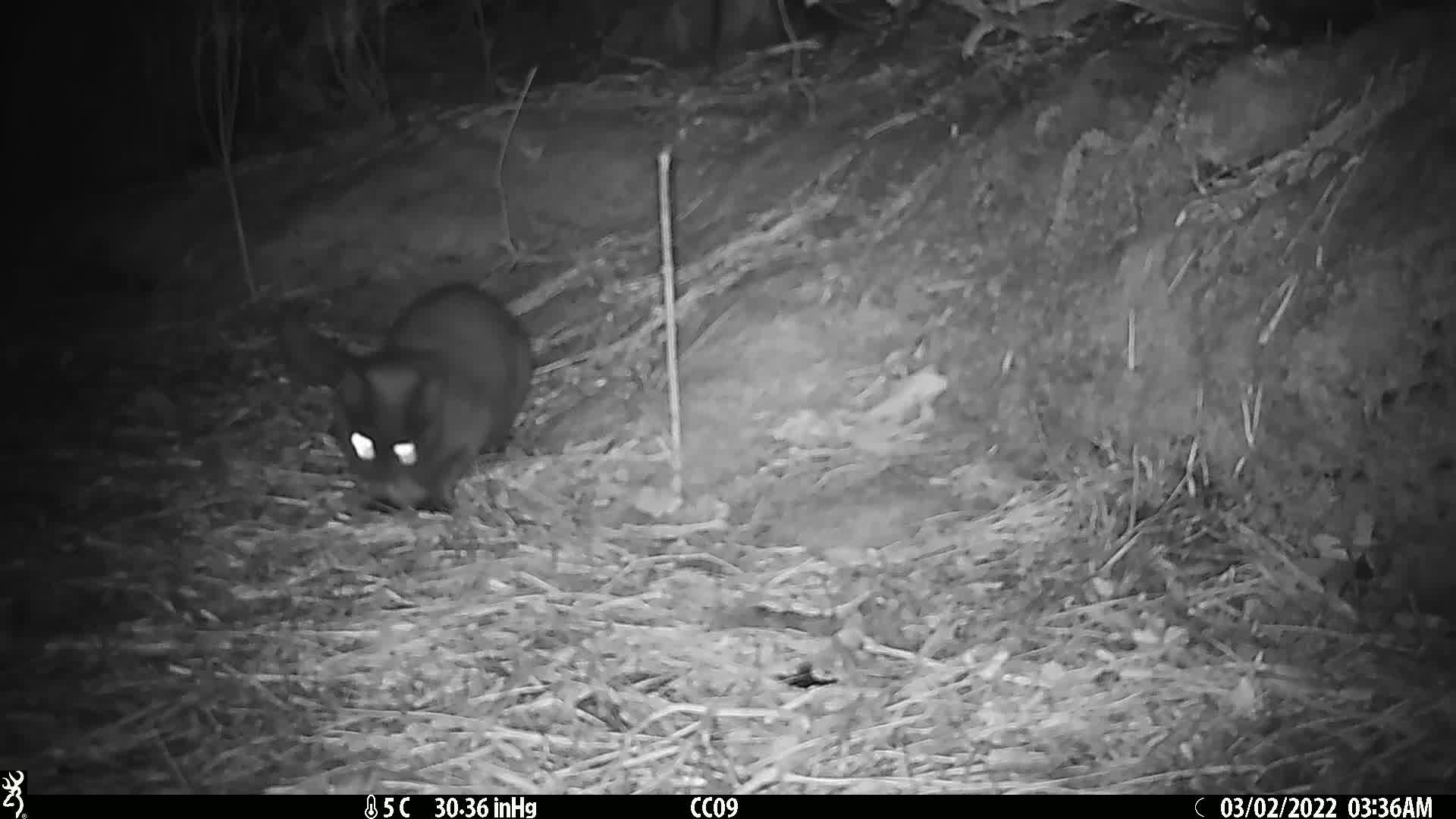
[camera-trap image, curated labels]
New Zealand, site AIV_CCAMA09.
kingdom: Animalia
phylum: Chordata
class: Mammalia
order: Carnivora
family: Felidae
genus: Felis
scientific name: Felis catus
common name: domestic cat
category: cat